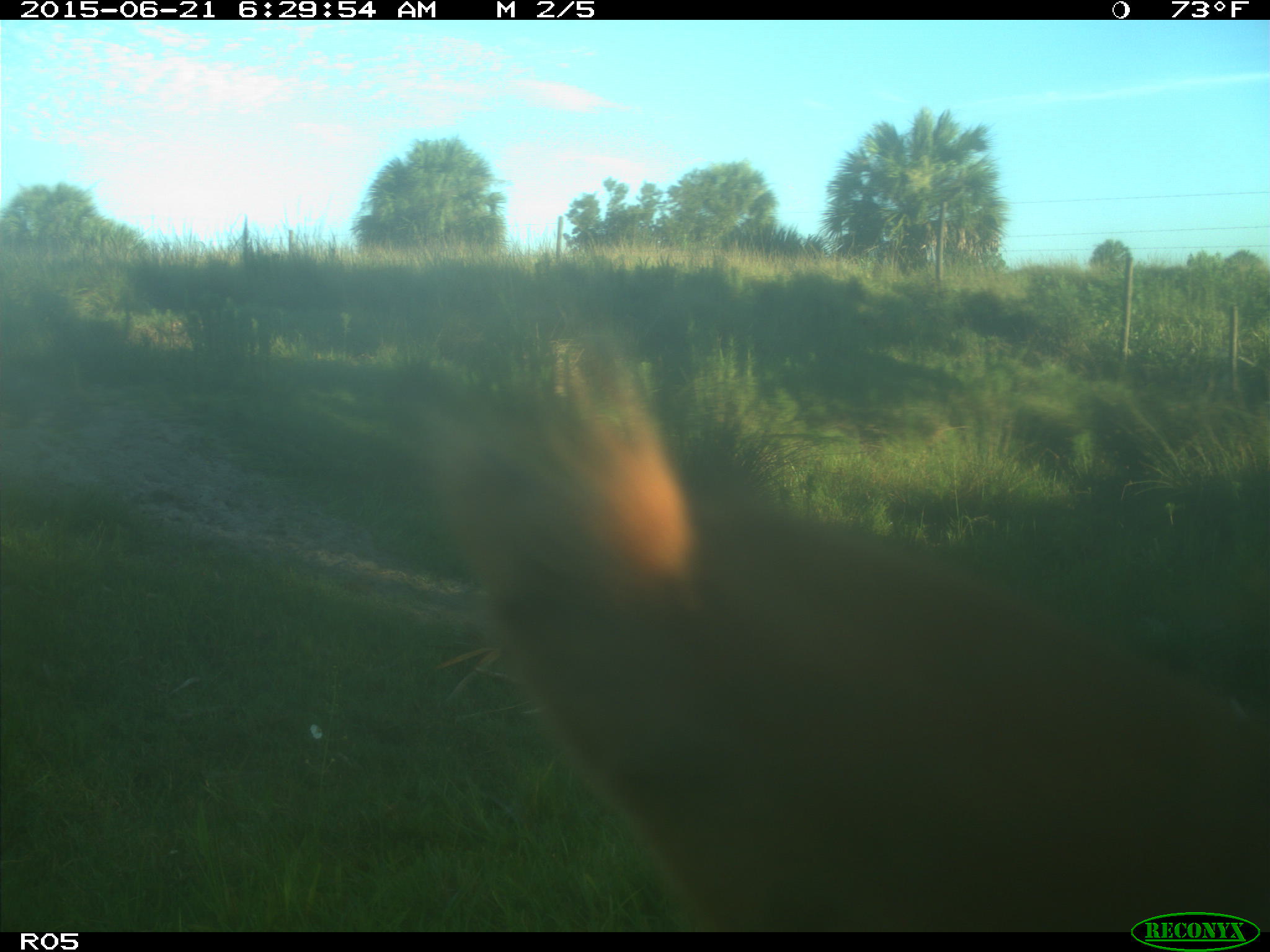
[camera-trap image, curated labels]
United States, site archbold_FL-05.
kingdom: Animalia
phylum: Chordata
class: Mammalia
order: Artiodactyla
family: Bovidae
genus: Bos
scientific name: Bos taurus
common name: domestic cow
Bos taurus (domestic cow).